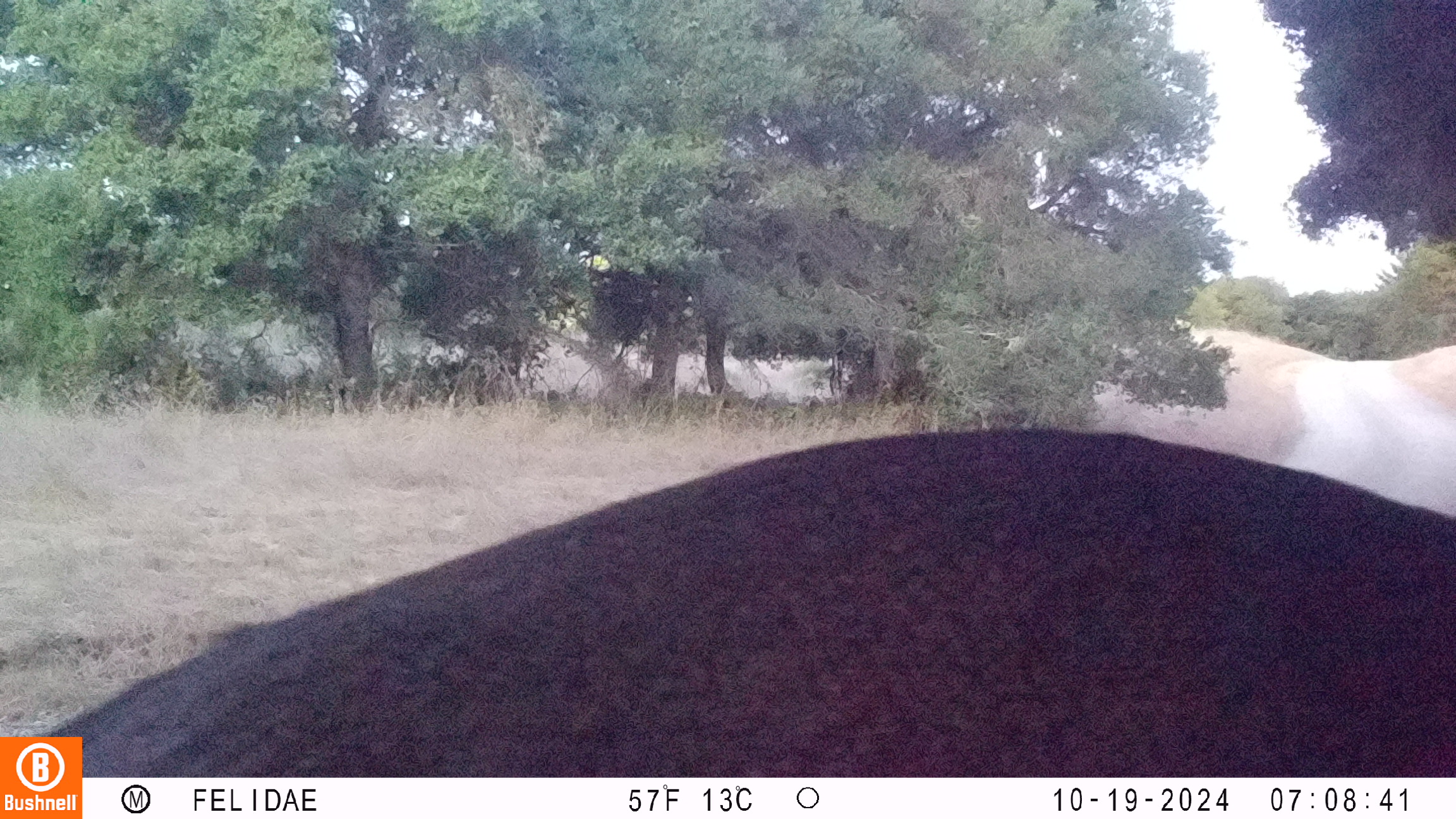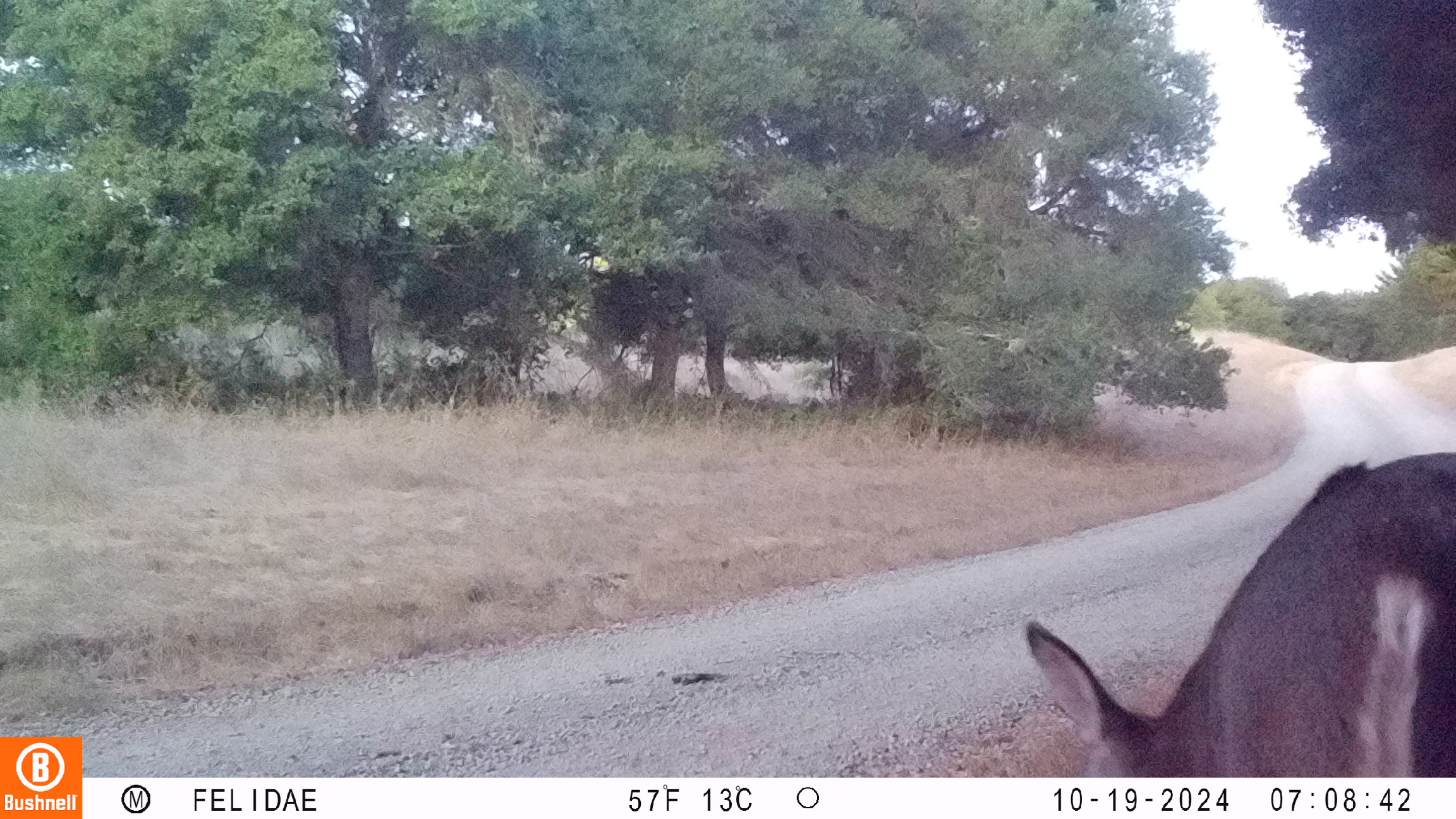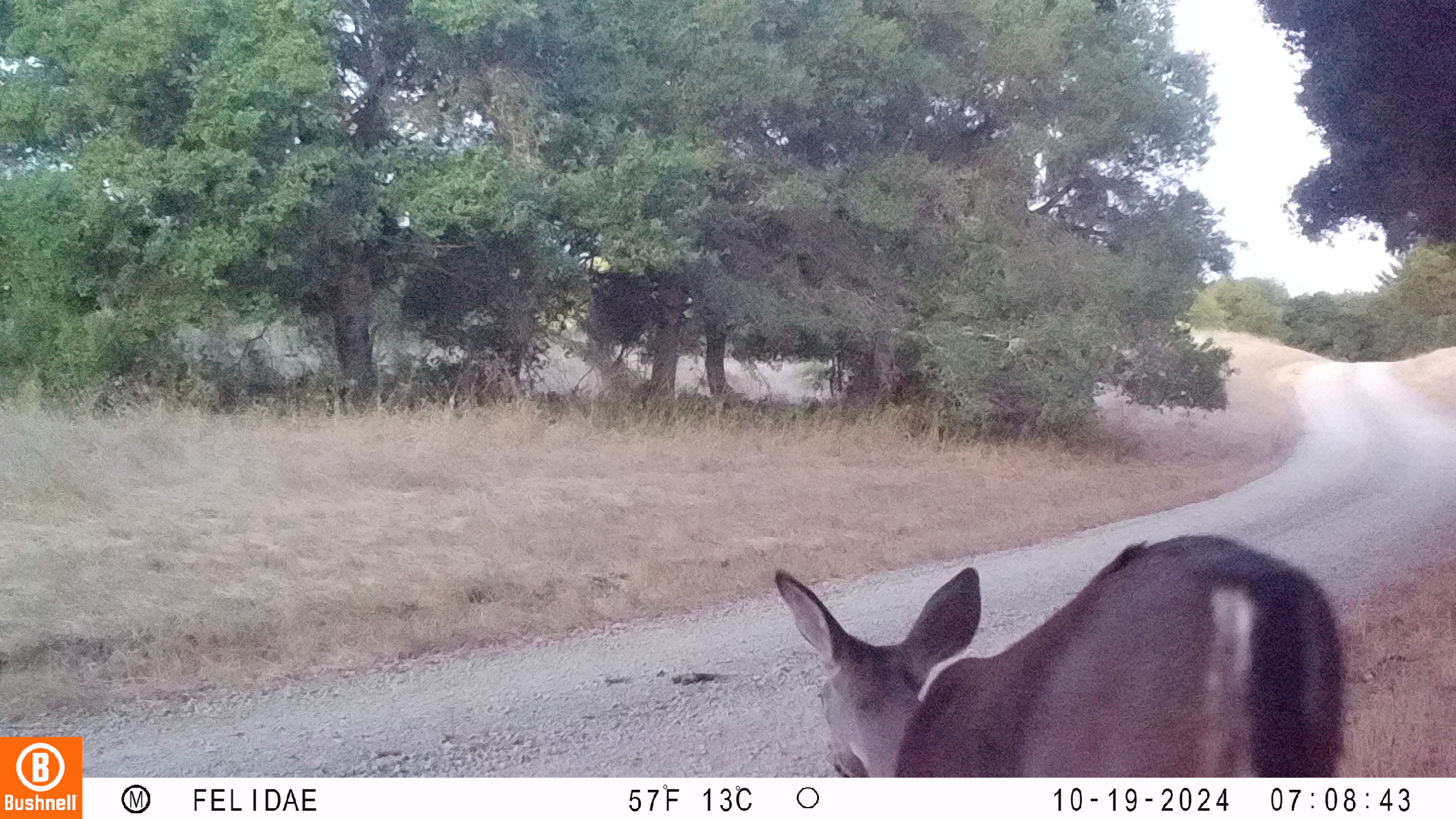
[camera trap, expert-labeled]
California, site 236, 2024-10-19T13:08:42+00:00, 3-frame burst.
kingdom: Animalia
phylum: Chordata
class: Mammalia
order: Artiodactyla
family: Cervidae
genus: Odocoileus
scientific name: Odocoileus hemionus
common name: mule deer